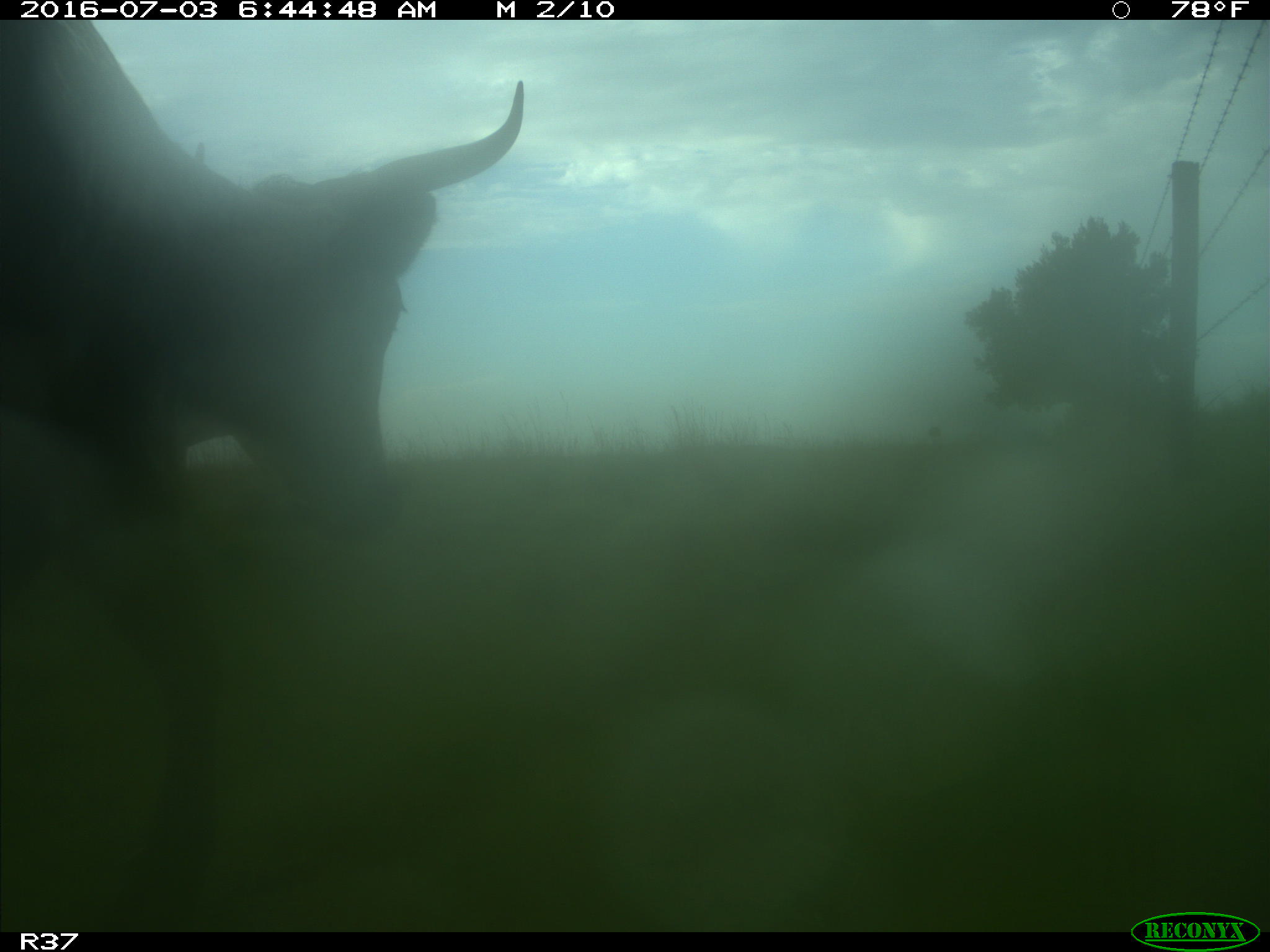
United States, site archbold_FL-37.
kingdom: Animalia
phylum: Chordata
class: Mammalia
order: Artiodactyla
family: Bovidae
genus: Bos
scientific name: Bos taurus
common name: domestic cow